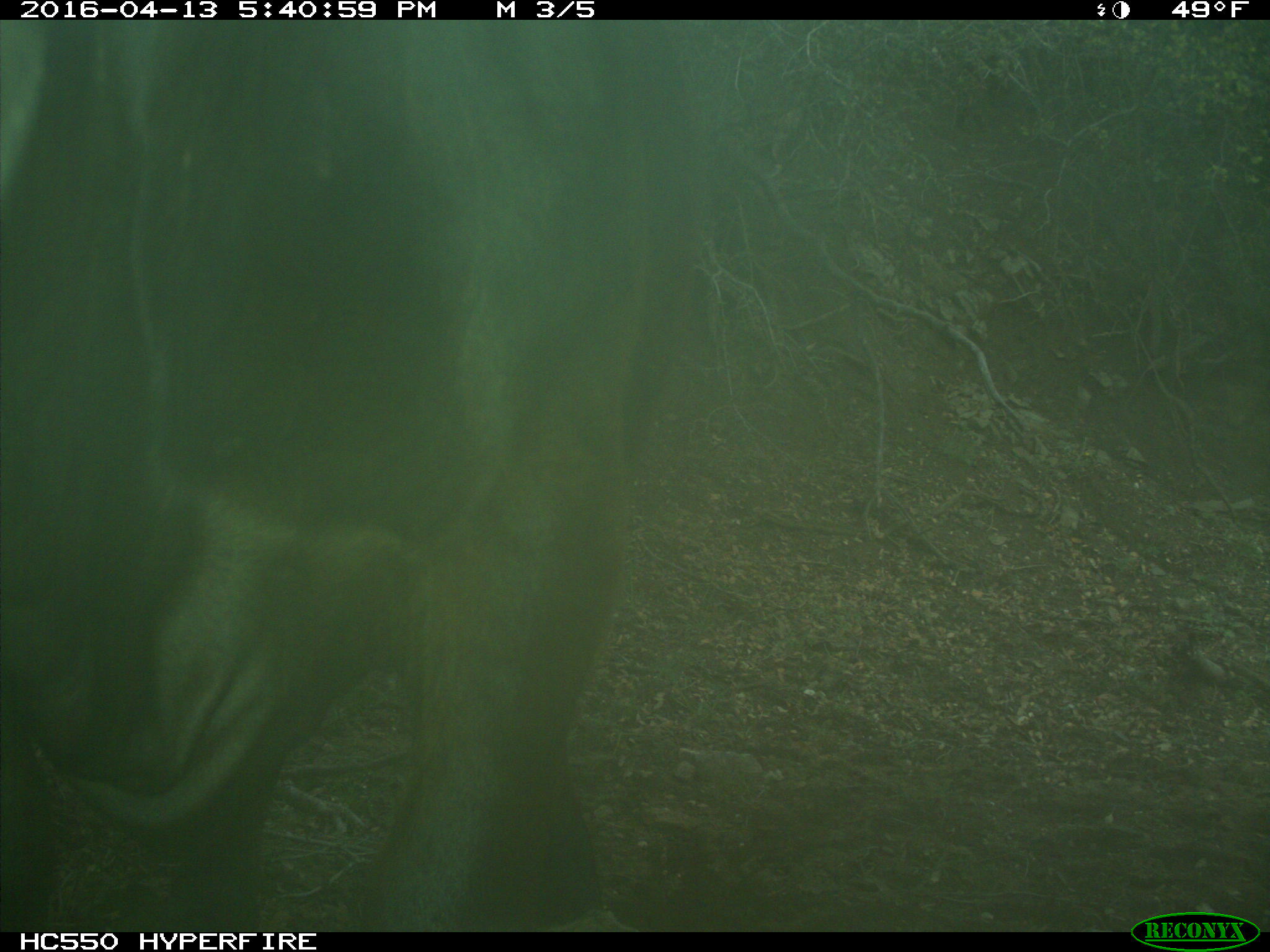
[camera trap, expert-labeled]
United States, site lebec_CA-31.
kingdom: Animalia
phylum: Chordata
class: Mammalia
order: Artiodactyla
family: Bovidae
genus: Bos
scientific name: Bos taurus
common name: domestic cow